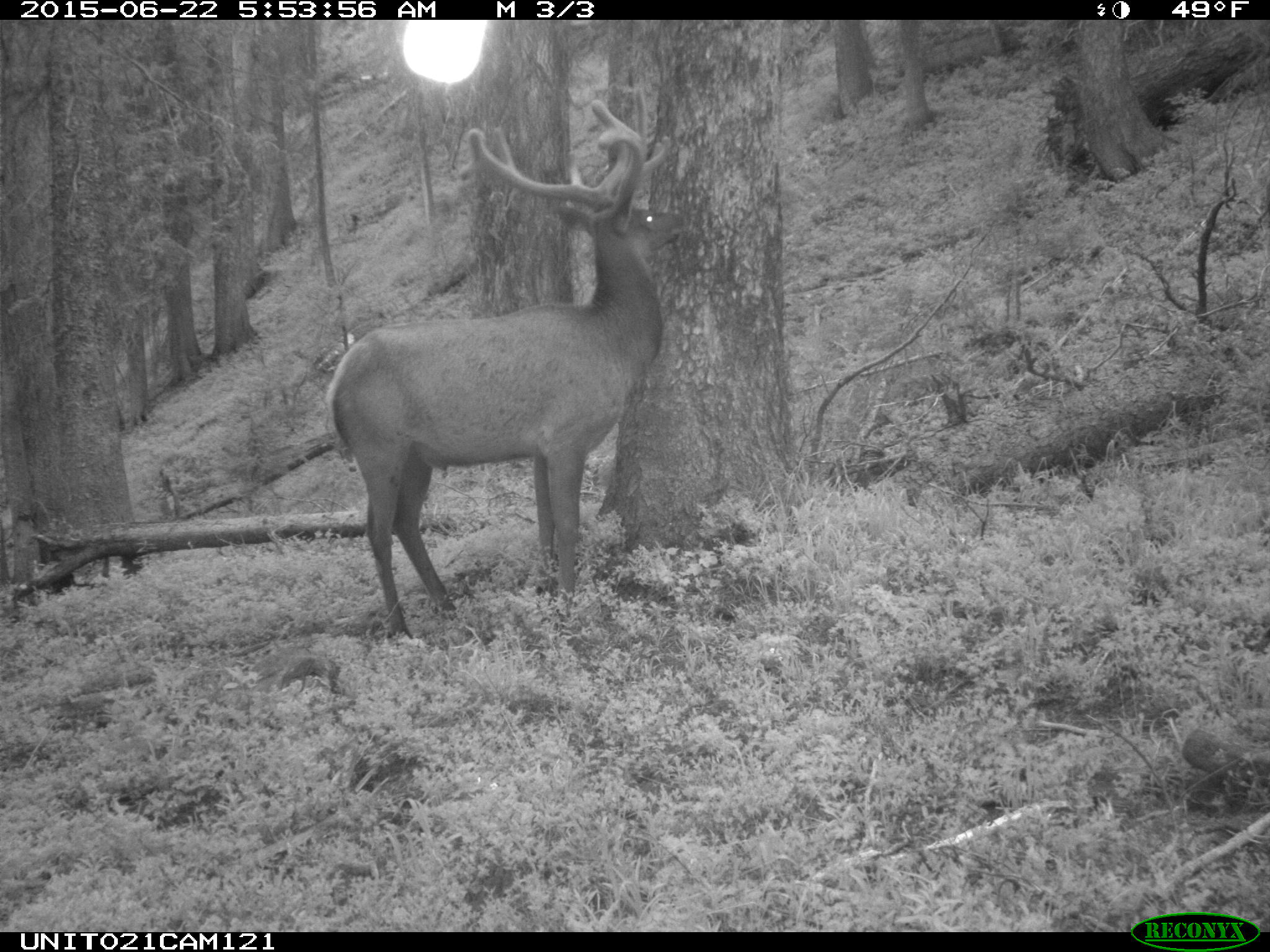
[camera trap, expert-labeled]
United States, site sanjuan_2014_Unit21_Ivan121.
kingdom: Animalia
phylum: Chordata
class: Mammalia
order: Artiodactyla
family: Cervidae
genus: Cervus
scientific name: Cervus elaphus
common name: red deer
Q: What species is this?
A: Cervus elaphus (red deer).